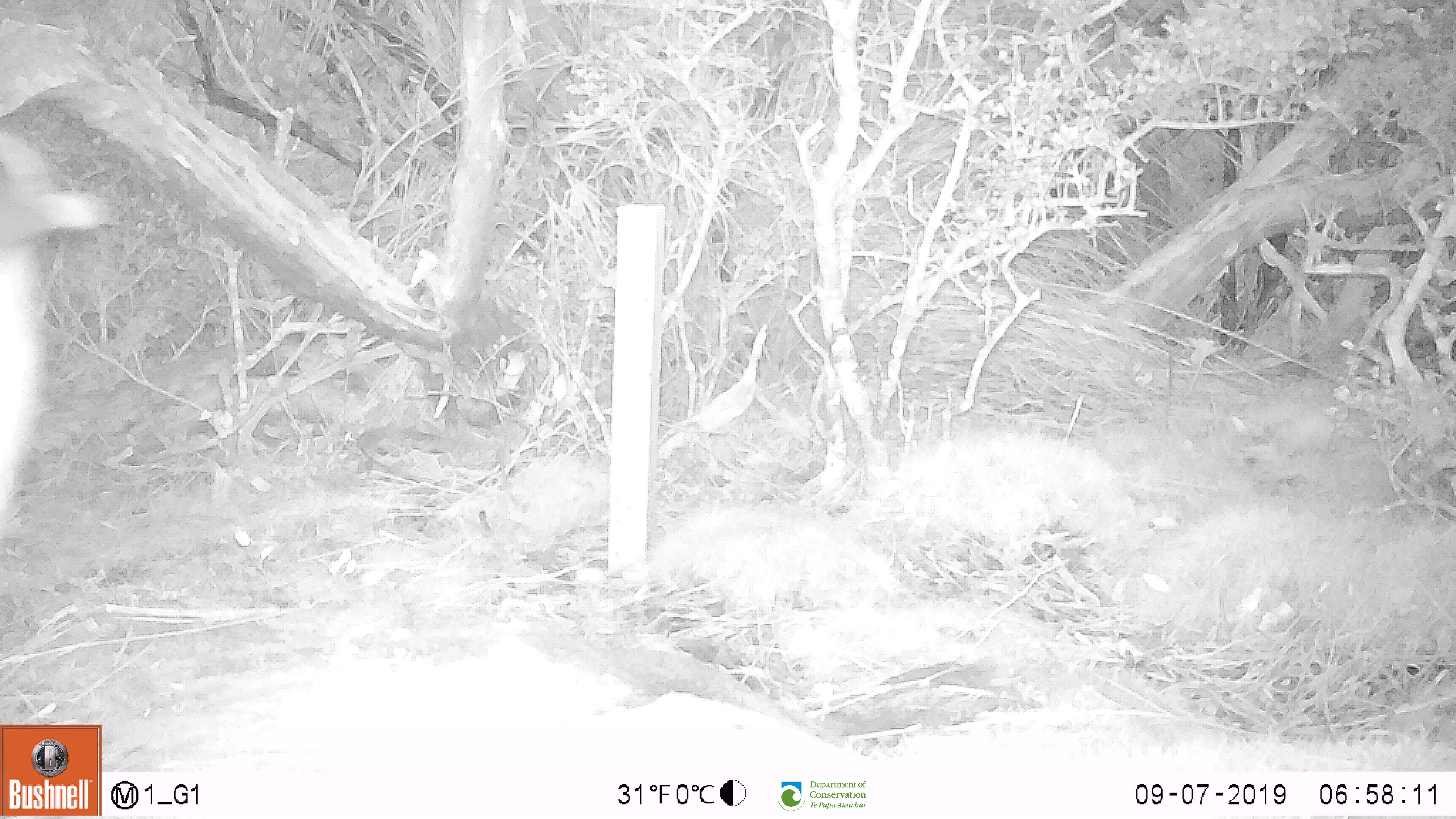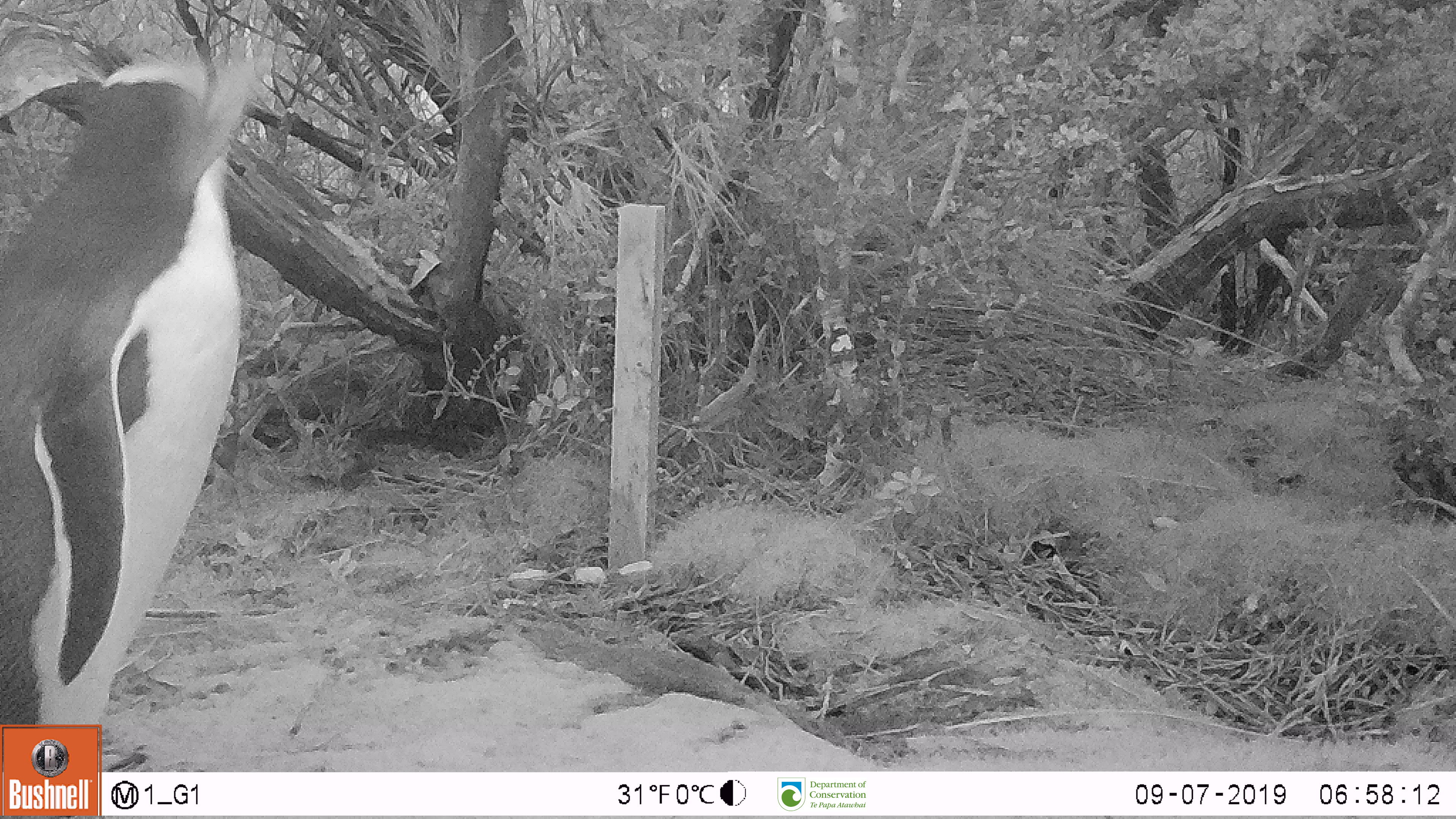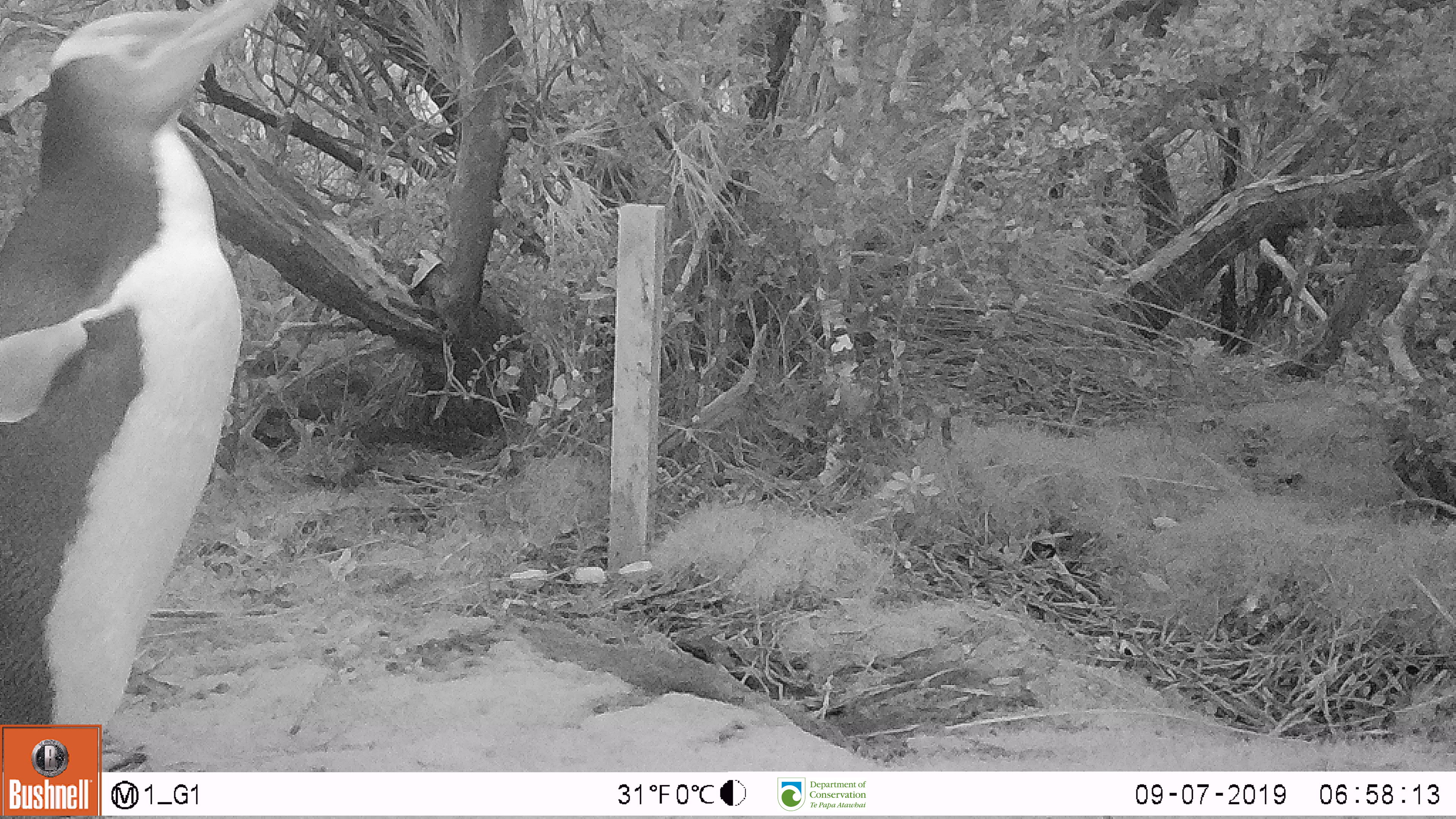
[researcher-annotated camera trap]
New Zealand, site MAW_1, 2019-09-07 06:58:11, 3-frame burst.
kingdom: Animalia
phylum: Chordata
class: Aves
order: Sphenisciformes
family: Spheniscidae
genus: Megadyptes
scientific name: Megadyptes antipodes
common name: yellow-eyed penguin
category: yellow eyed penguin